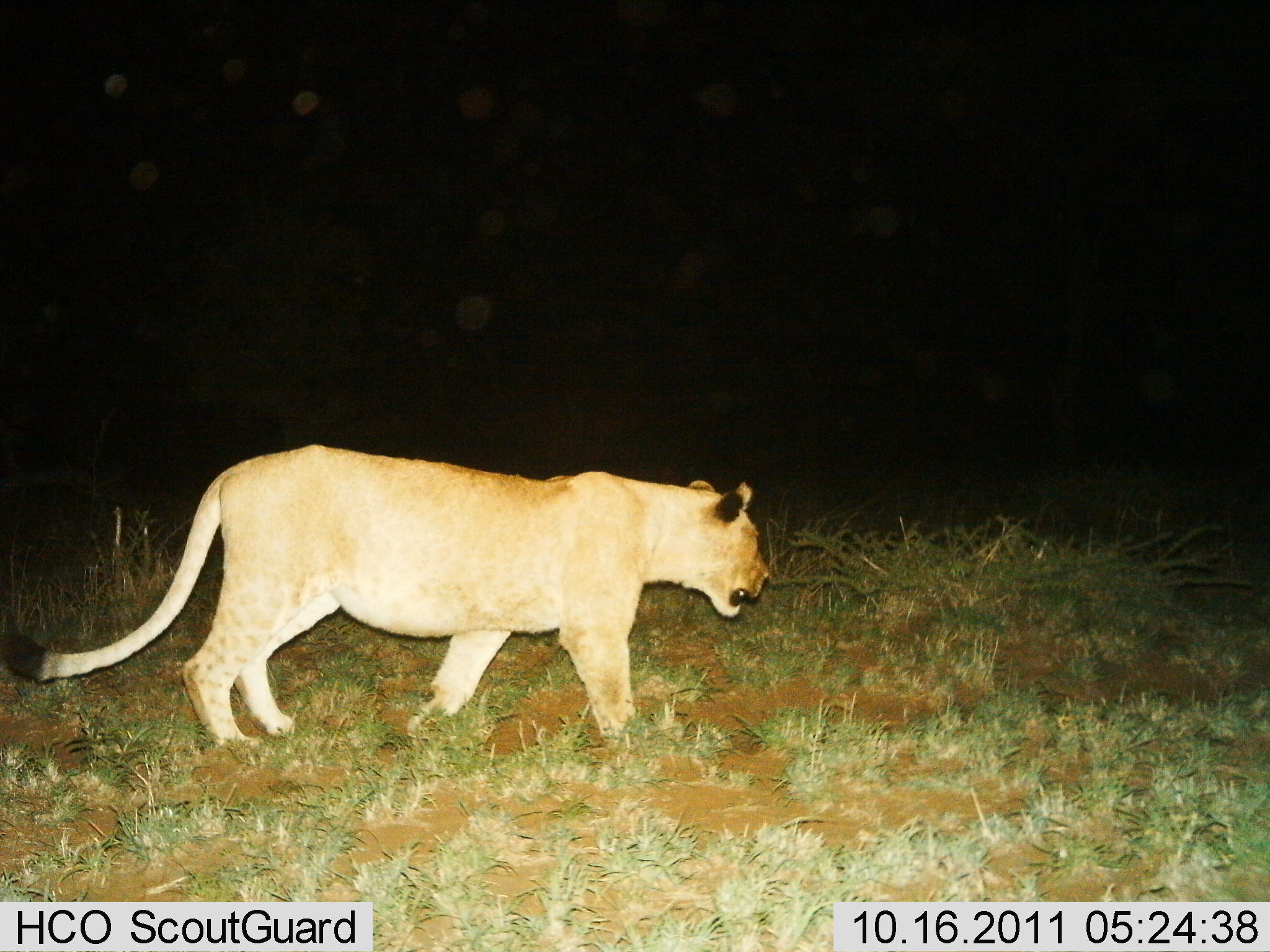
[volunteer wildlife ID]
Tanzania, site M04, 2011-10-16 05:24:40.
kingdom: Animalia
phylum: Chordata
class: Mammalia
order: Carnivora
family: Felidae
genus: Panthera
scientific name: Panthera leo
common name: lion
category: lionfemale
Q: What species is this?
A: Lionfemale (lion) (Panthera leo).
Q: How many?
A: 1.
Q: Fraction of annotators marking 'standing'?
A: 12%.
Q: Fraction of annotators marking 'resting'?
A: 0%.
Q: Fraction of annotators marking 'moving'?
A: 88%.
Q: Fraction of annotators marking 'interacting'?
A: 0%.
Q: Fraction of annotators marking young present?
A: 6%.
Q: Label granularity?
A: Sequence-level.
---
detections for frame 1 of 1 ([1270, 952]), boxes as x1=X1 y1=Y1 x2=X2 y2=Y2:
animal: x1=0 y1=444 x2=771 y2=768